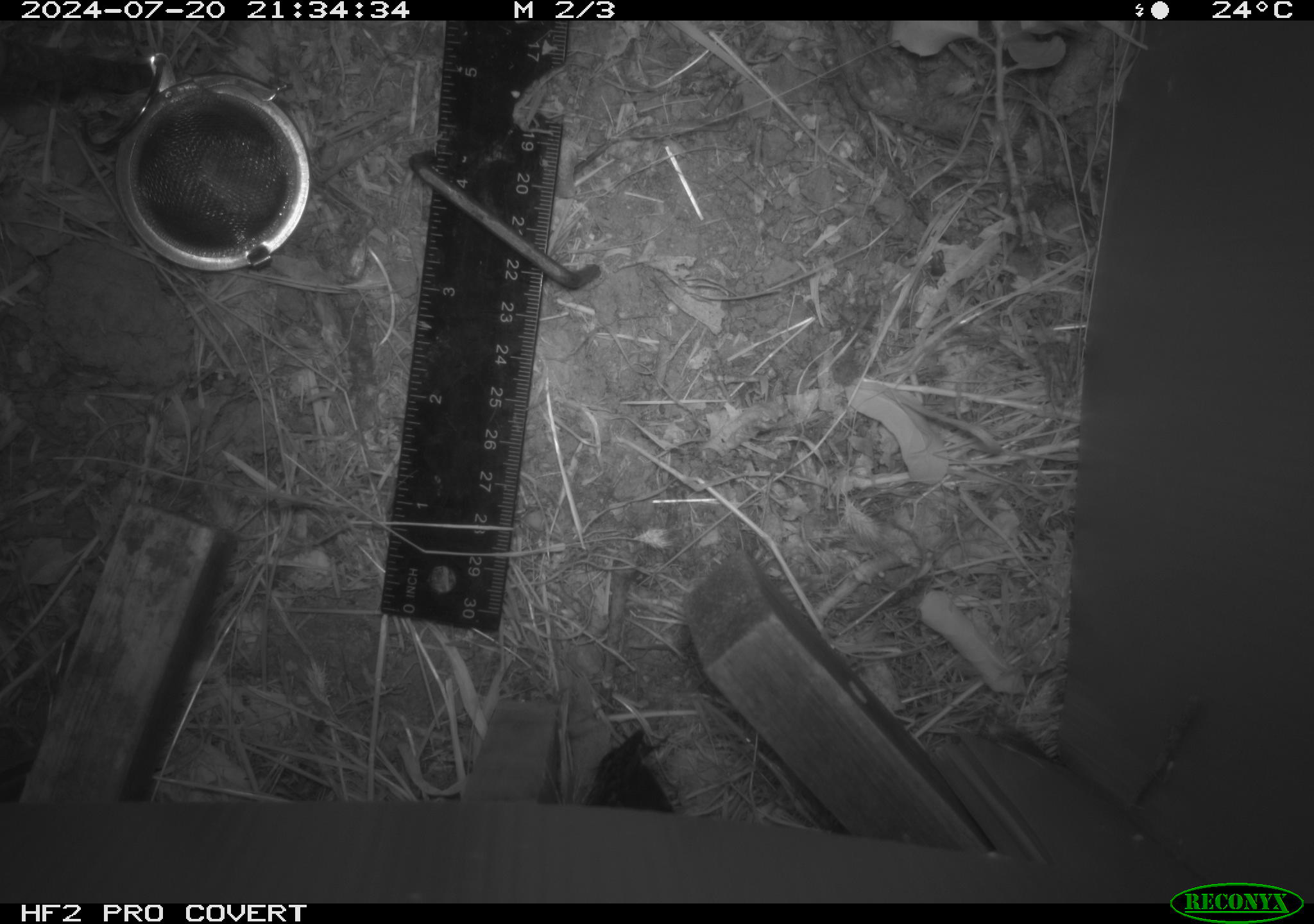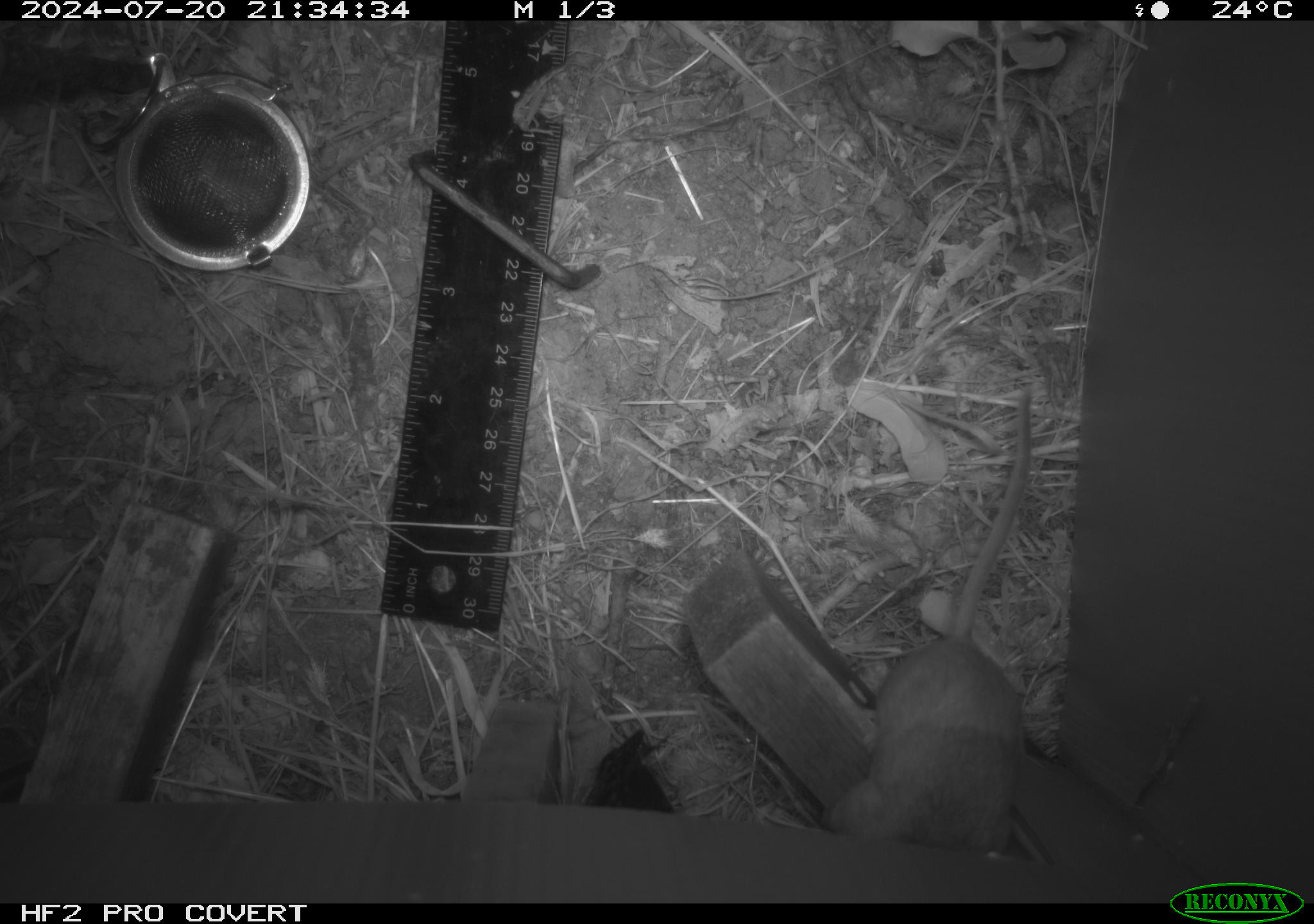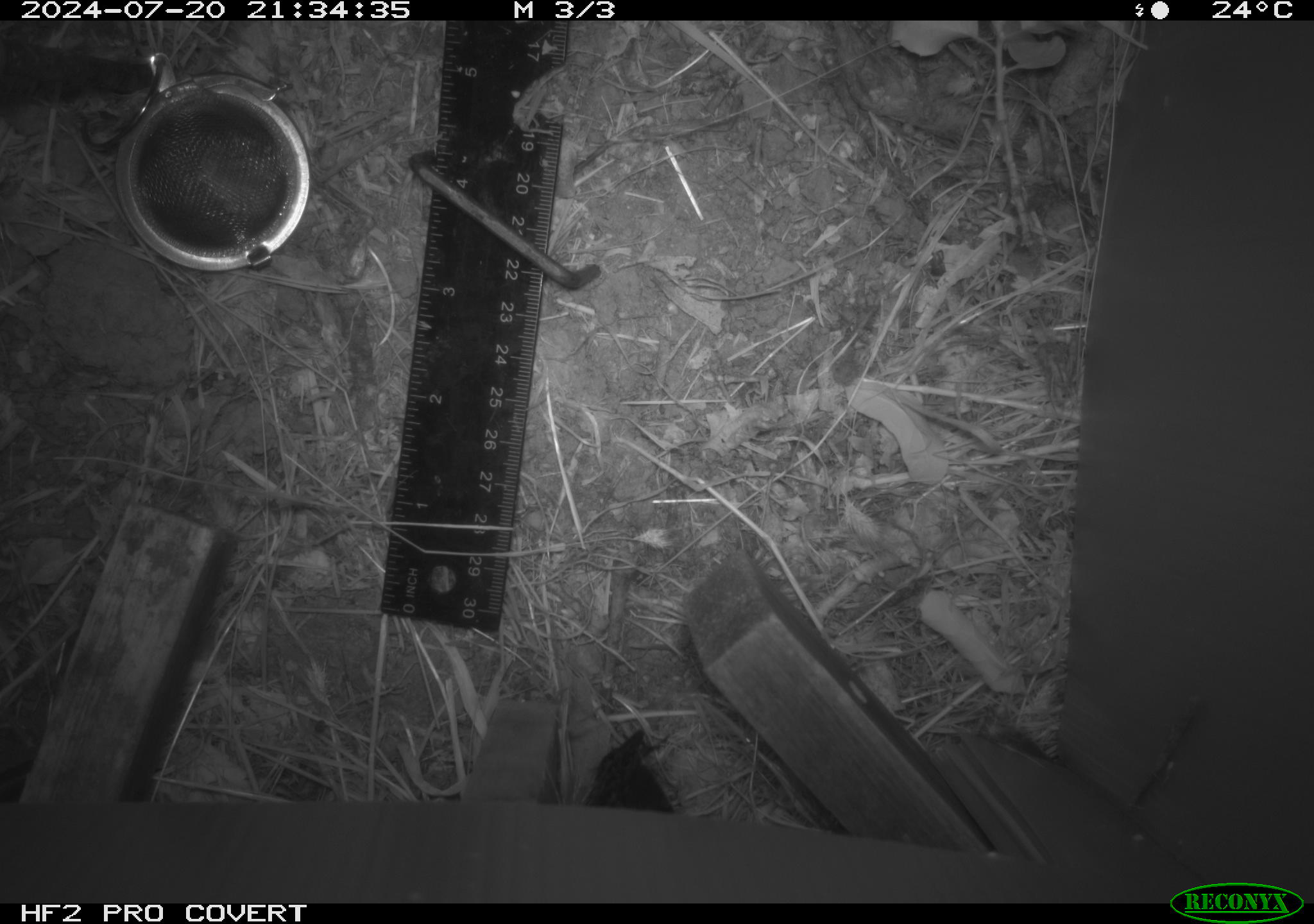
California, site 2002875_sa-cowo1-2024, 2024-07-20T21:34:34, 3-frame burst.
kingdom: Animalia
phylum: Chordata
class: Mammalia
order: Rodentia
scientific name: Rodentia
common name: mouse species